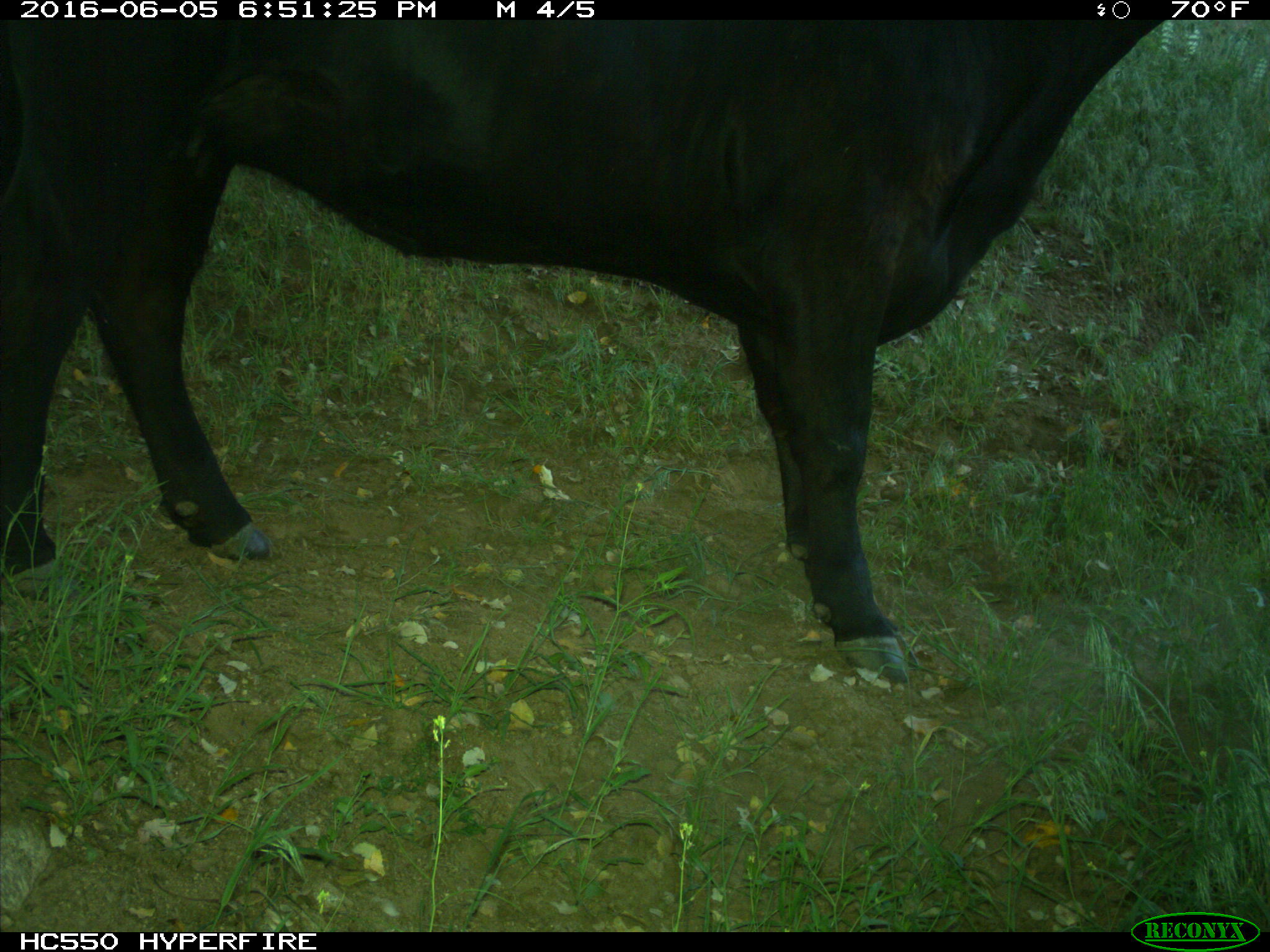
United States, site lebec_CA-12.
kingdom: Animalia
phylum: Chordata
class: Mammalia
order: Artiodactyla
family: Bovidae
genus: Bos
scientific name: Bos taurus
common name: domestic cow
Bos taurus (domestic cow).